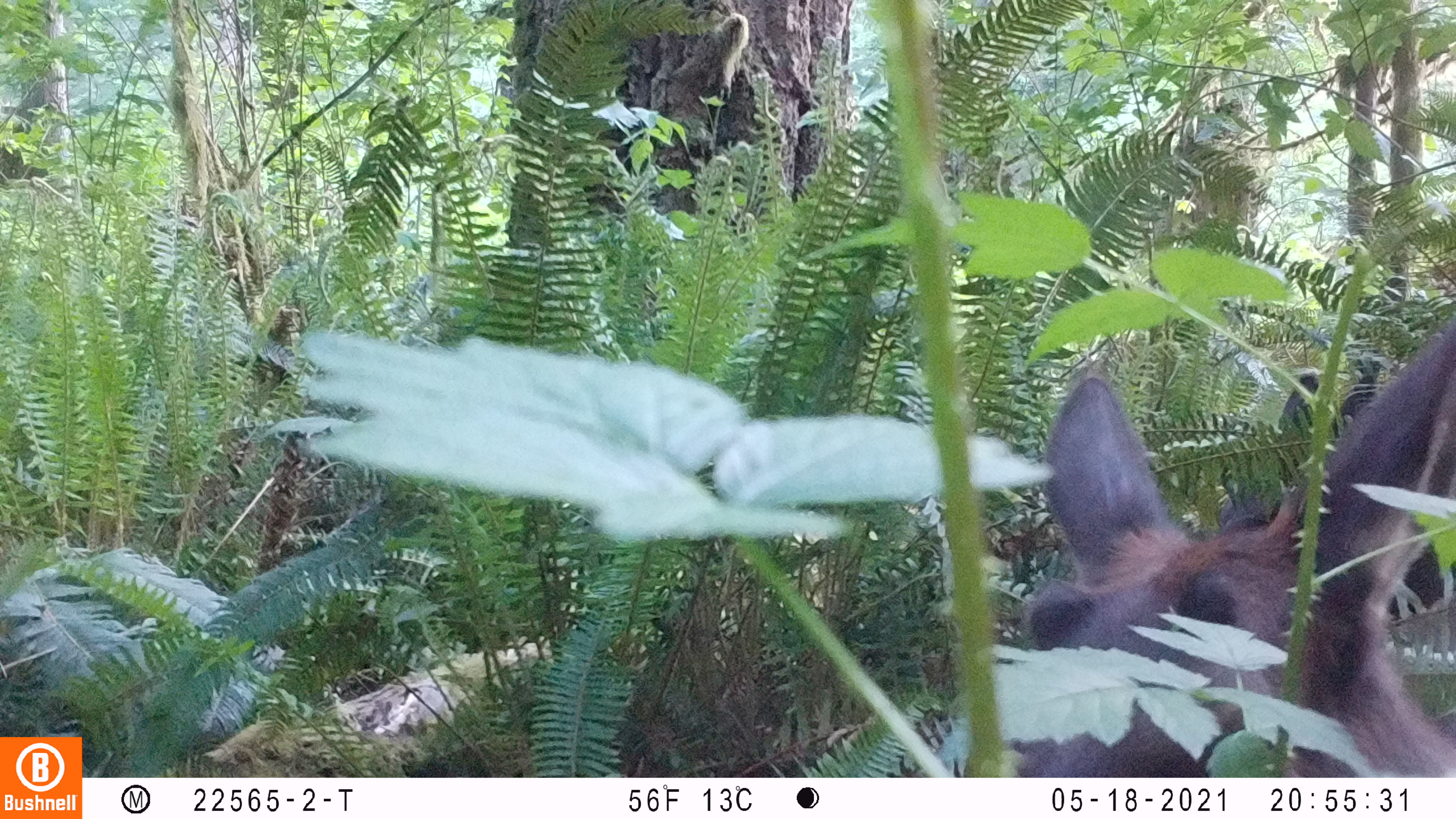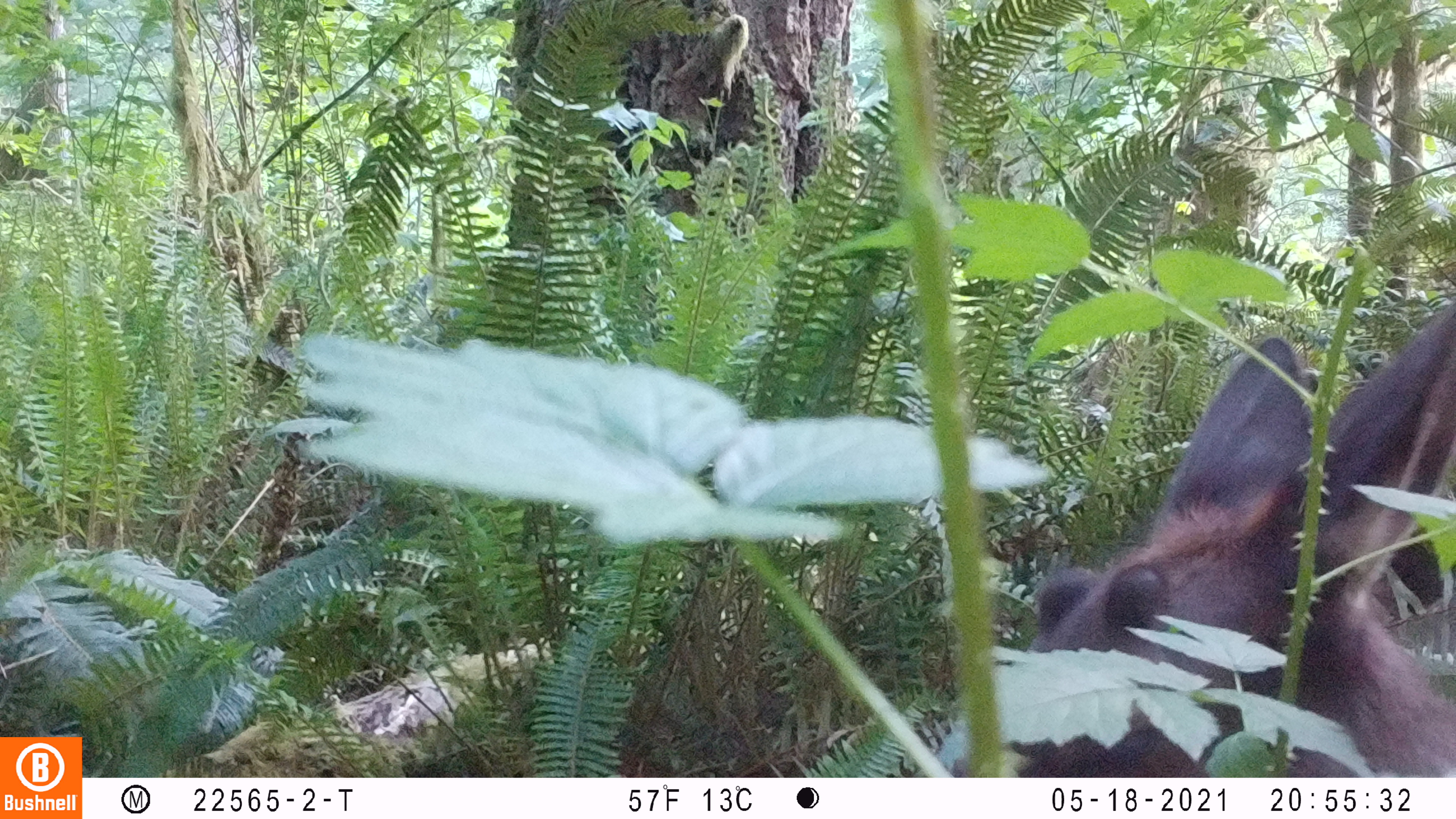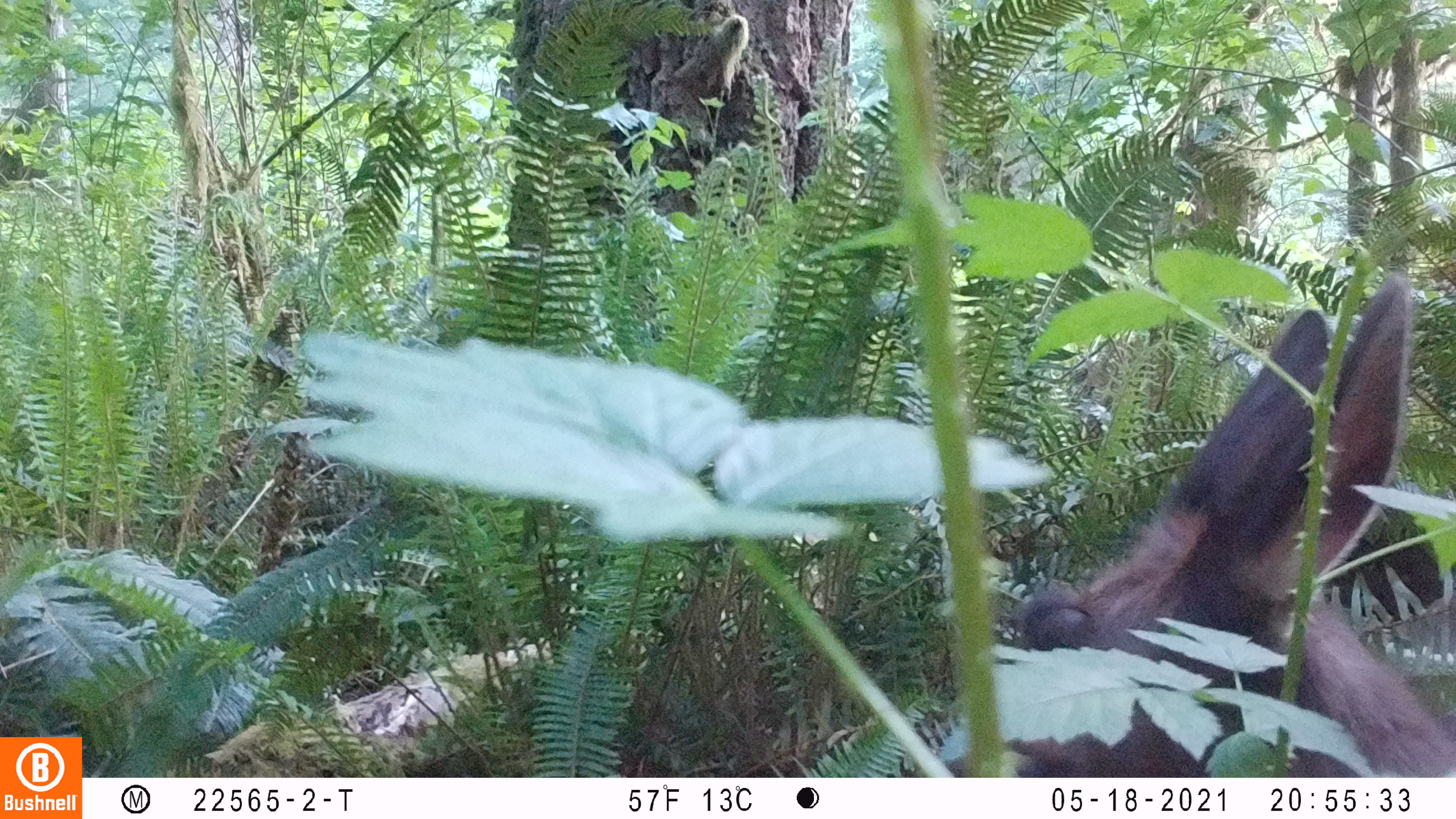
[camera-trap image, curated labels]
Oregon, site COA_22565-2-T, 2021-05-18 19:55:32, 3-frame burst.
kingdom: Animalia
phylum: Chordata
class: Mammalia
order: Artiodactyla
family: Cervidae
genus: Cervus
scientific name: Cervus canadensis roosevelti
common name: roosevelt elk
Roosevelt elk (Cervus canadensis roosevelti).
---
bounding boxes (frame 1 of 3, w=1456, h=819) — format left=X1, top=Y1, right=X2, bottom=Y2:
roosevelt elk: left=1015, top=302, right=1454, bottom=656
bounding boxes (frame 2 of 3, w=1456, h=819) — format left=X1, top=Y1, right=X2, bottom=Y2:
roosevelt elk: left=1018, top=297, right=1447, bottom=669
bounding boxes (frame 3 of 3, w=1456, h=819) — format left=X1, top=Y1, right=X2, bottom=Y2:
roosevelt elk: left=986, top=250, right=1441, bottom=671